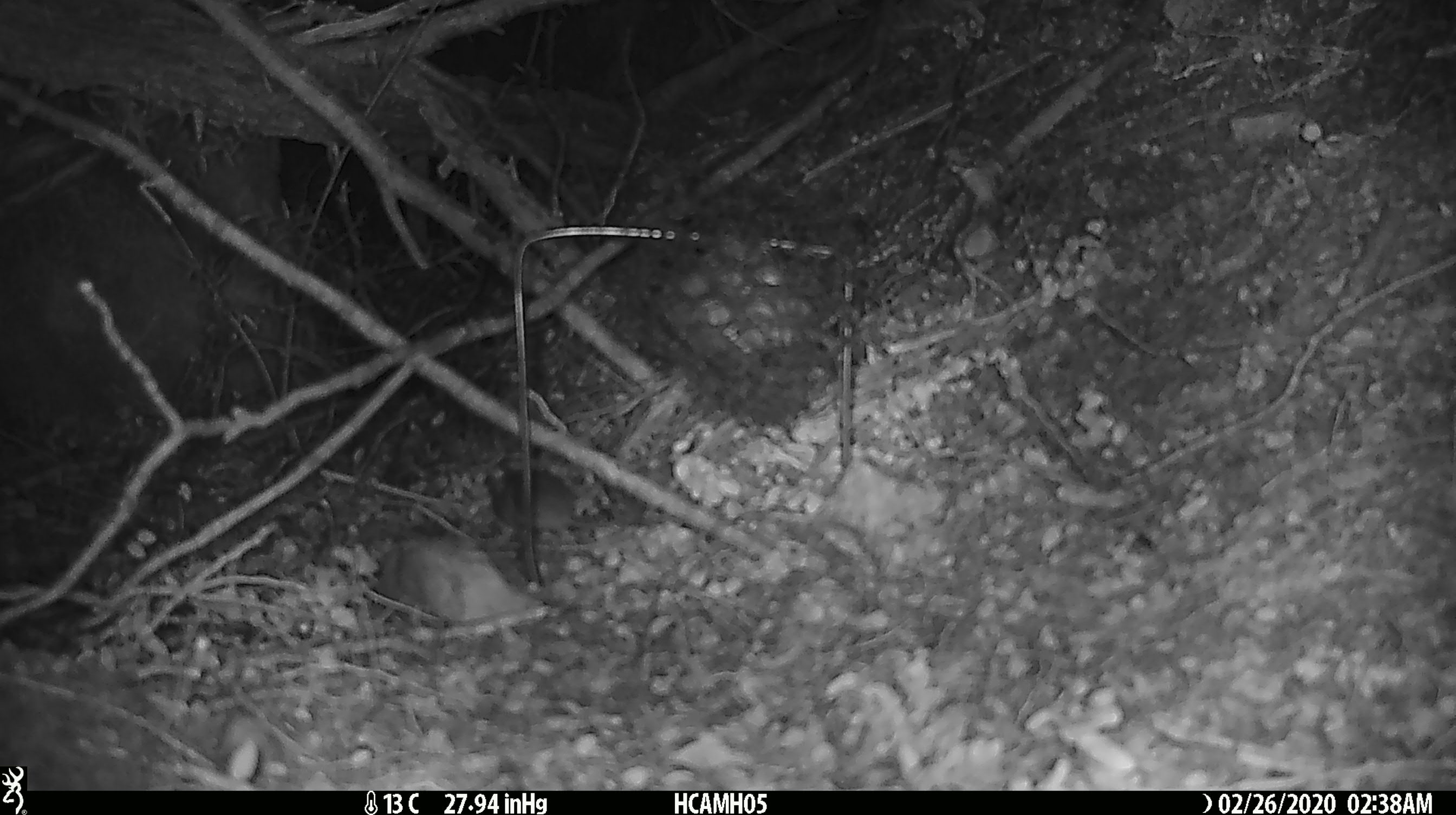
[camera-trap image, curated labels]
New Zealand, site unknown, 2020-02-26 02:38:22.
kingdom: Animalia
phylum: Chordata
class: Mammalia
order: Rodentia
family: Muridae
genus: Mus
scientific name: Mus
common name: mouse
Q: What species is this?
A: Mouse (Mus).